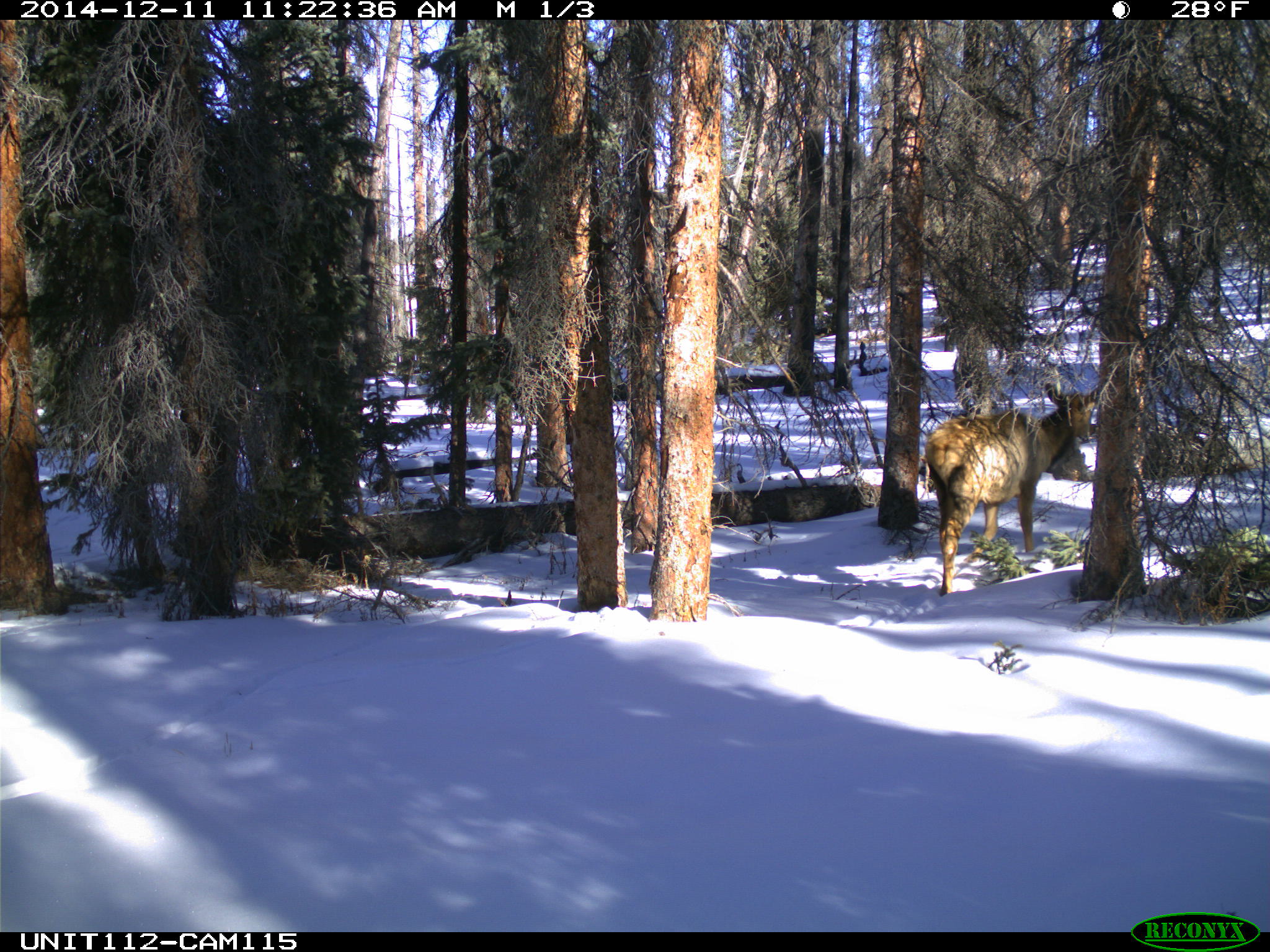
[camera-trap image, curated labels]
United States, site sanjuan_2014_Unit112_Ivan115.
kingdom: Animalia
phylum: Chordata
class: Mammalia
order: Artiodactyla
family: Cervidae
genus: Cervus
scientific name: Cervus elaphus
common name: red deer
Cervus elaphus (red deer).